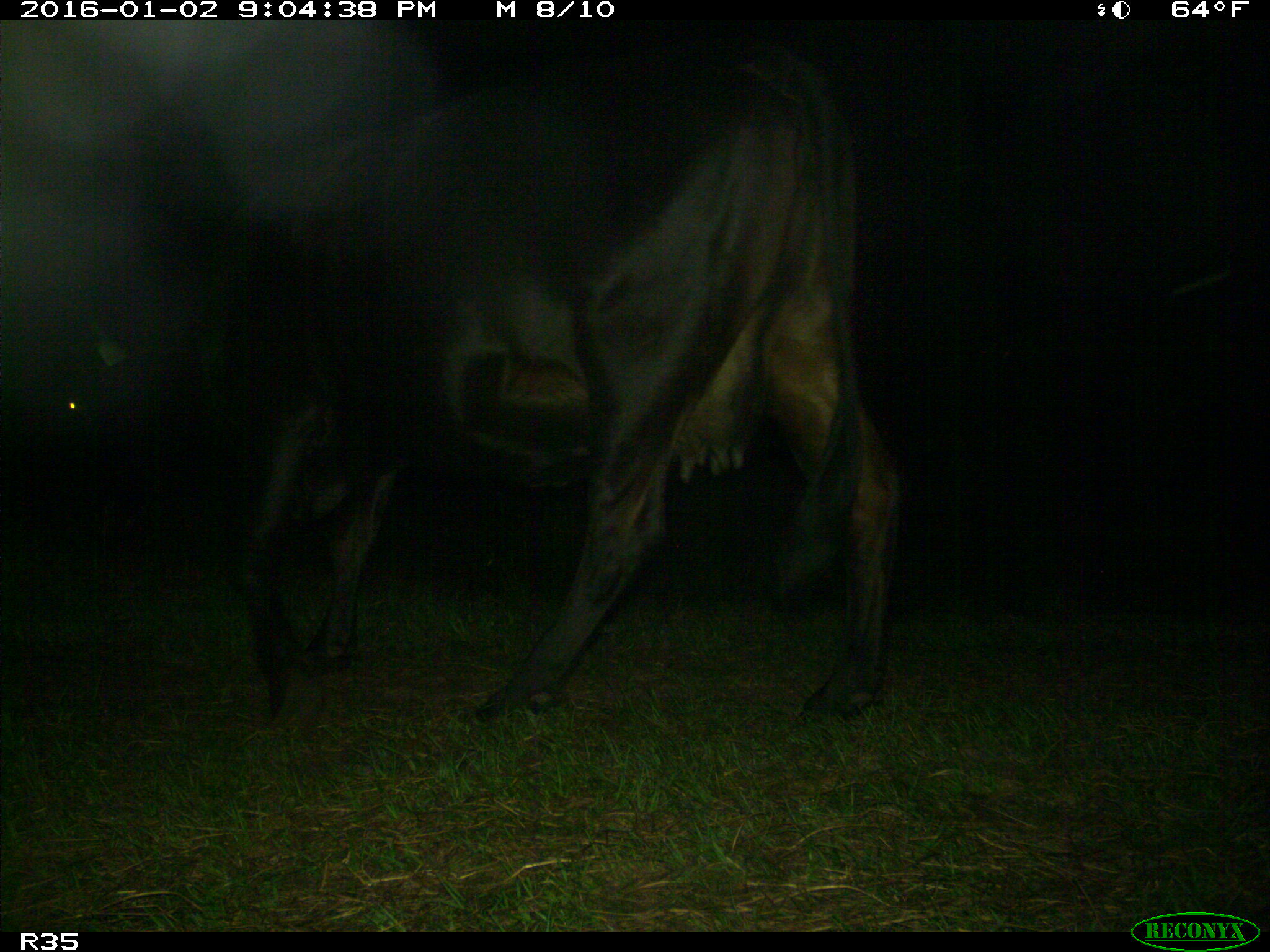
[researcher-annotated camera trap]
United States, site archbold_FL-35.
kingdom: Animalia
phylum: Chordata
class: Mammalia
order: Artiodactyla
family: Bovidae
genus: Bos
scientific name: Bos taurus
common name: domestic cow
Bos taurus (domestic cow).